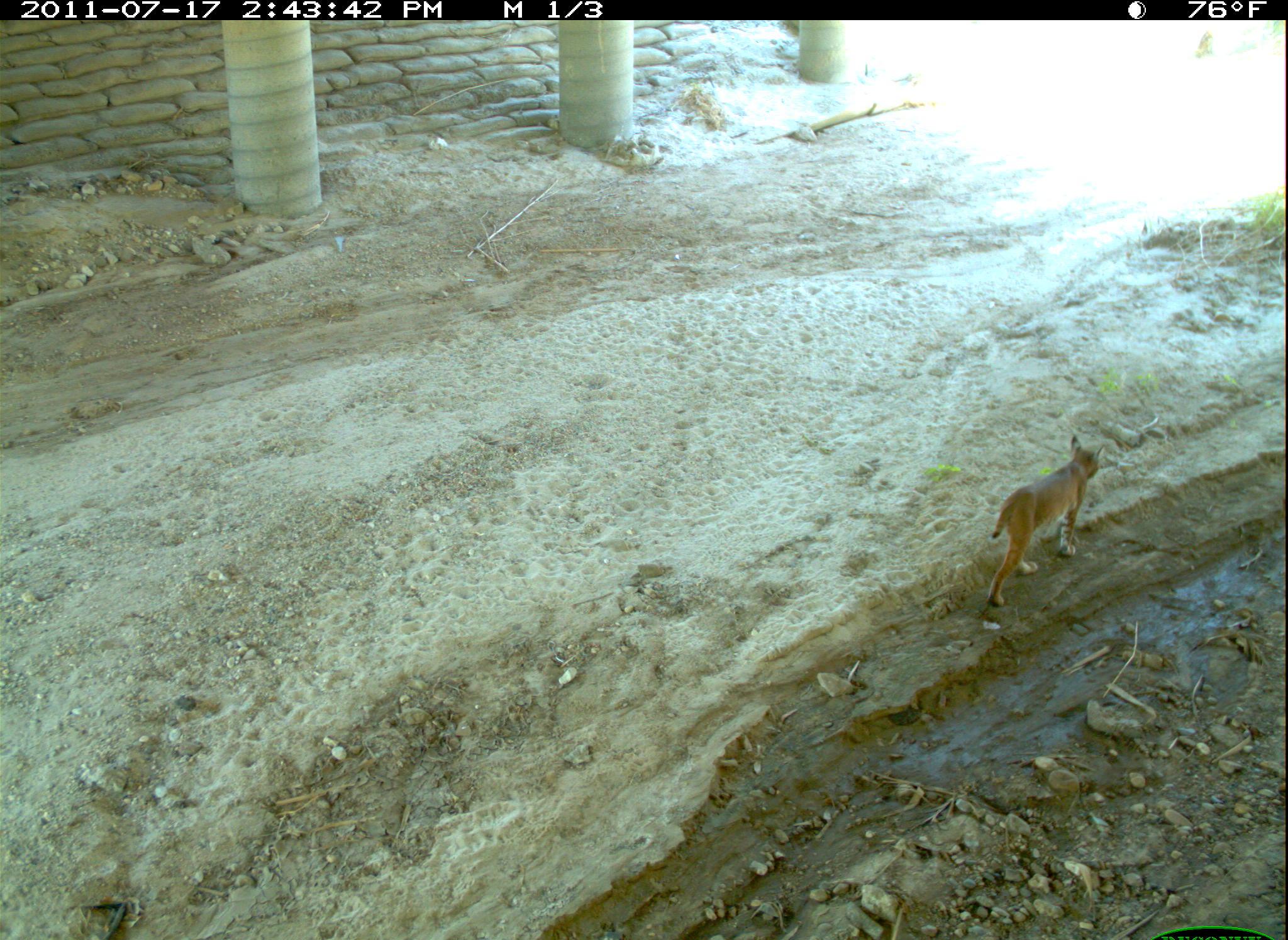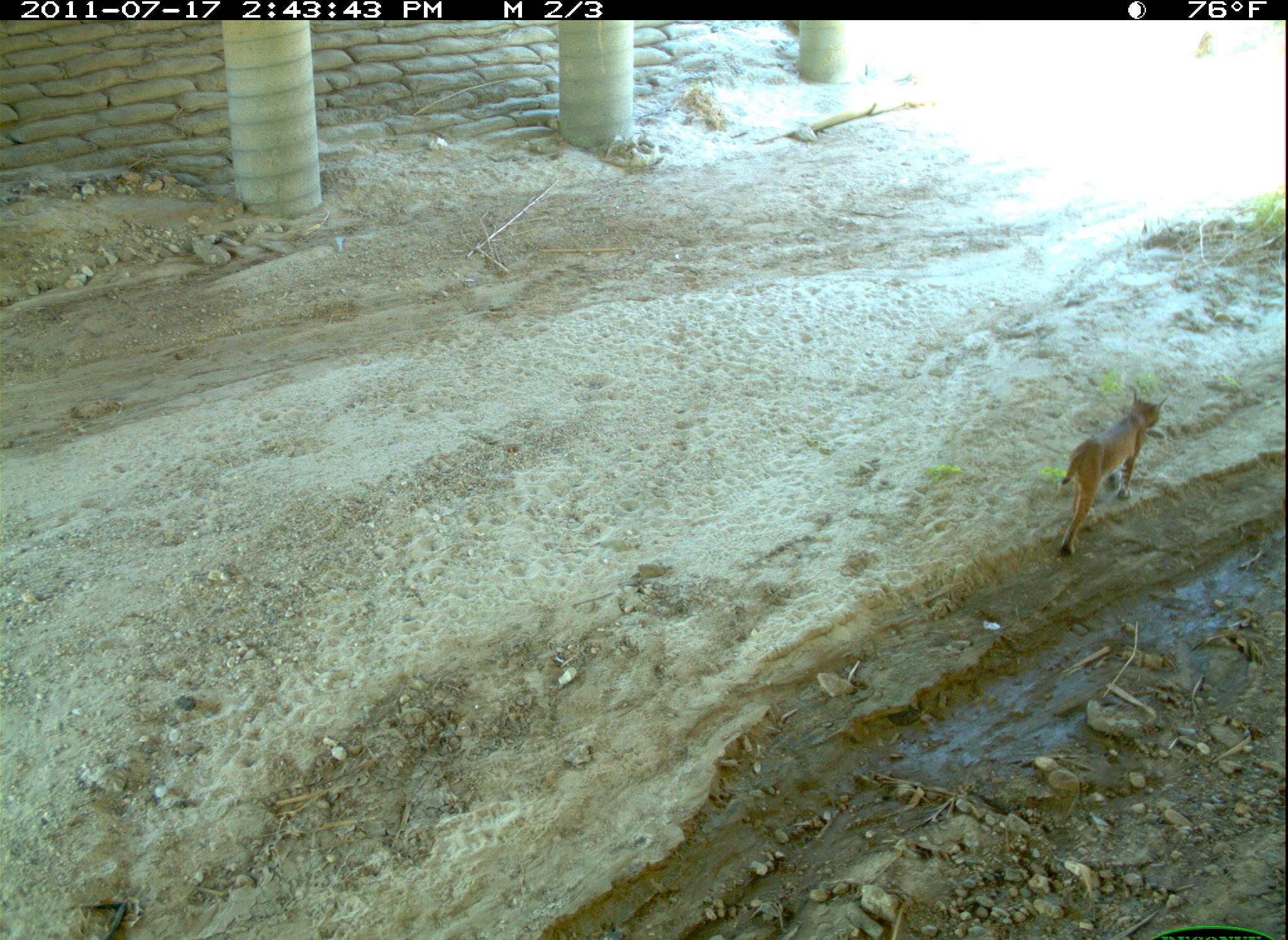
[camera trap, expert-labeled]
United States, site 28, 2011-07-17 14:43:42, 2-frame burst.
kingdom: Animalia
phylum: Chordata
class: Mammalia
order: Carnivora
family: Felidae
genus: Lynx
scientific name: Lynx rufus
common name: bobcat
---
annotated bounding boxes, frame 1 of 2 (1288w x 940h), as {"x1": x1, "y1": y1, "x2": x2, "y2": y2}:
bobcat: {"x1": 969, "y1": 430, "x2": 1138, "y2": 615}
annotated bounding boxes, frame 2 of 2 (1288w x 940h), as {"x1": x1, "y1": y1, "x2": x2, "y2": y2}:
bobcat: {"x1": 1048, "y1": 385, "x2": 1198, "y2": 559}